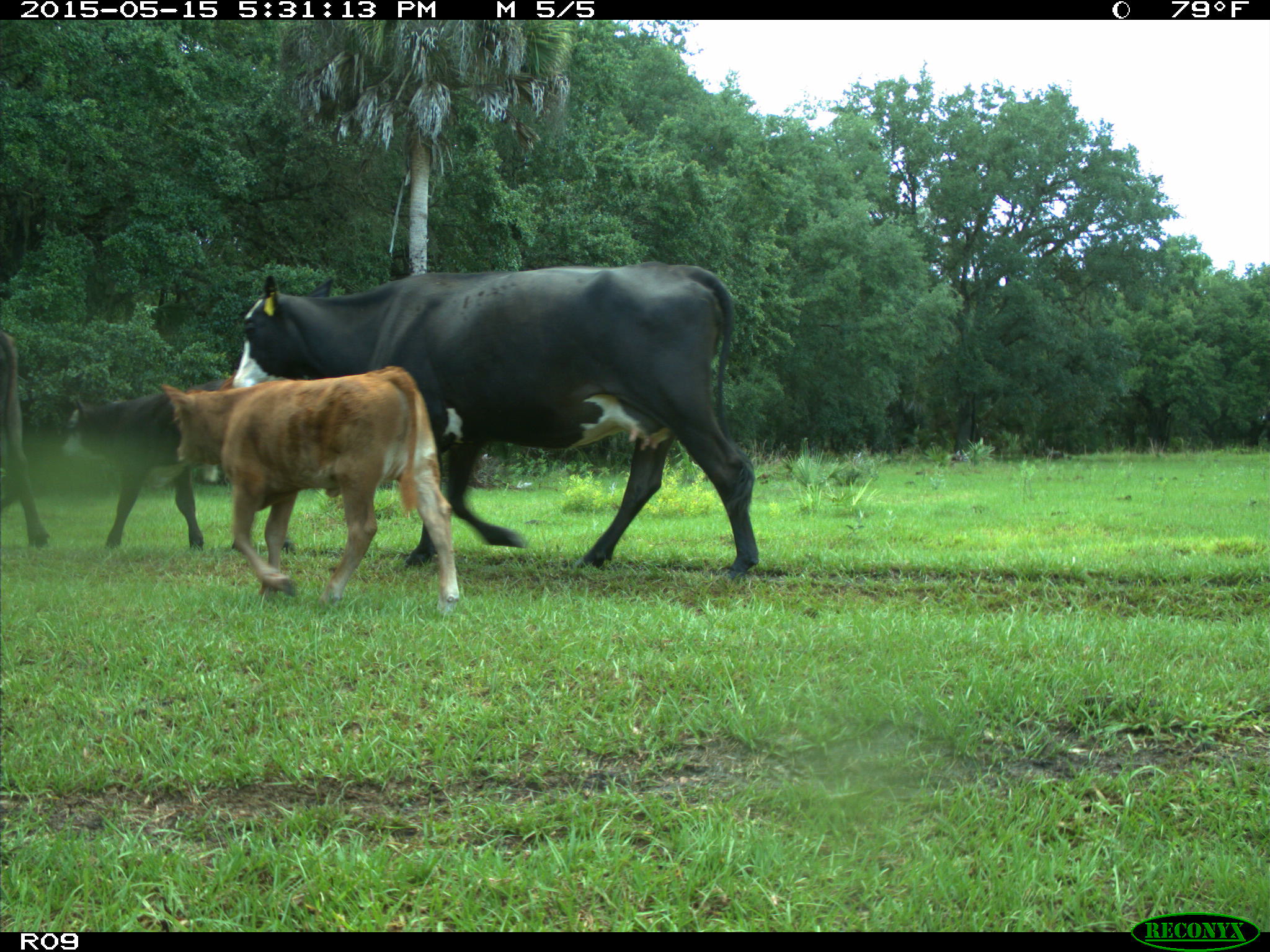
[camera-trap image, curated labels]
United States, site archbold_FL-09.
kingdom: Animalia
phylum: Chordata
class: Mammalia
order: Artiodactyla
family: Bovidae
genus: Bos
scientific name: Bos taurus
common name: domestic cow